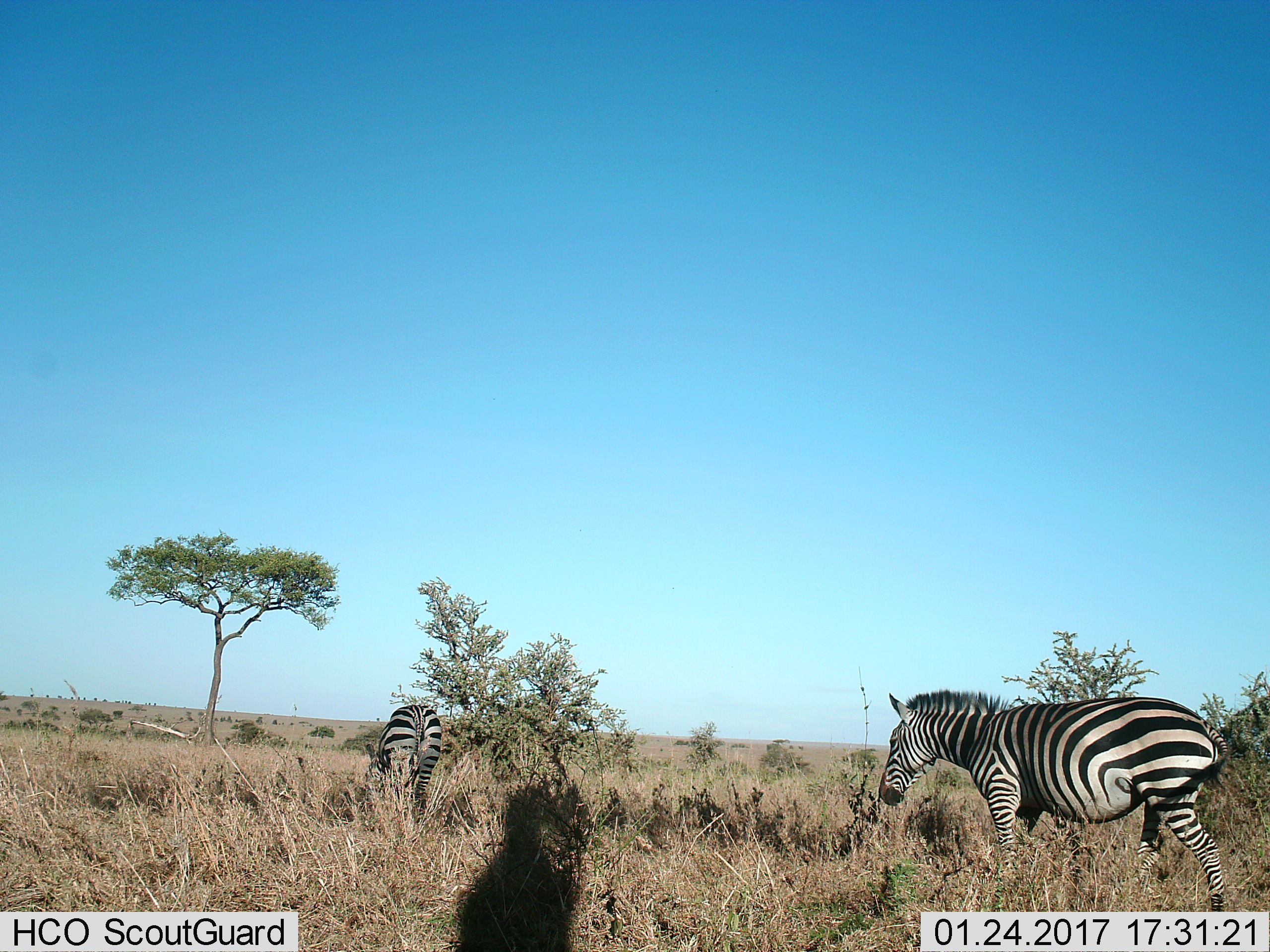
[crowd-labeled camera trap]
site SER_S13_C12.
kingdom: Animalia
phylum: Chordata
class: Mammalia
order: Perissodactyla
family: Equidae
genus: Equus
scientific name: Equus quagga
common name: plains zebra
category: zebraplains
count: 2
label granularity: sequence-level